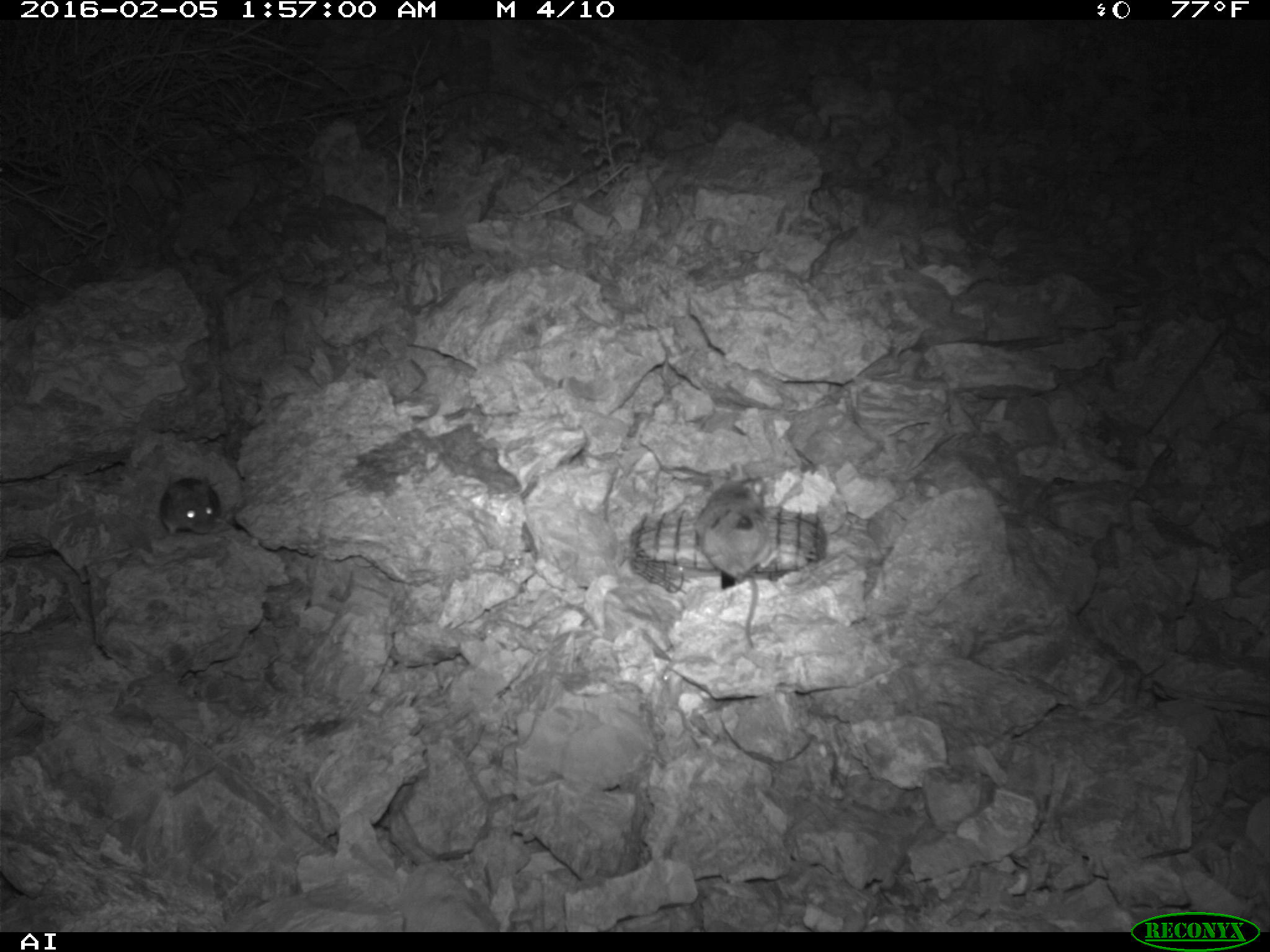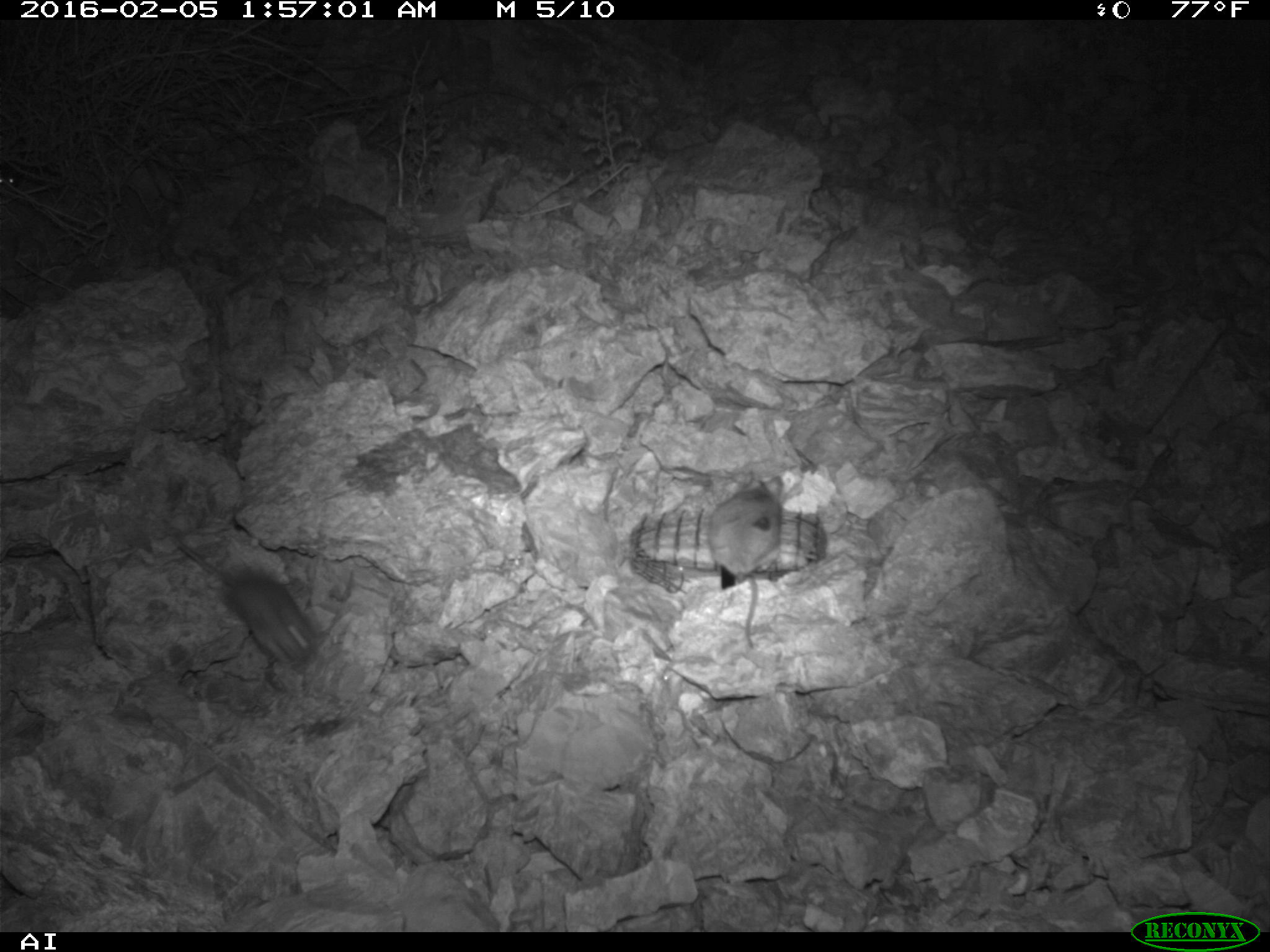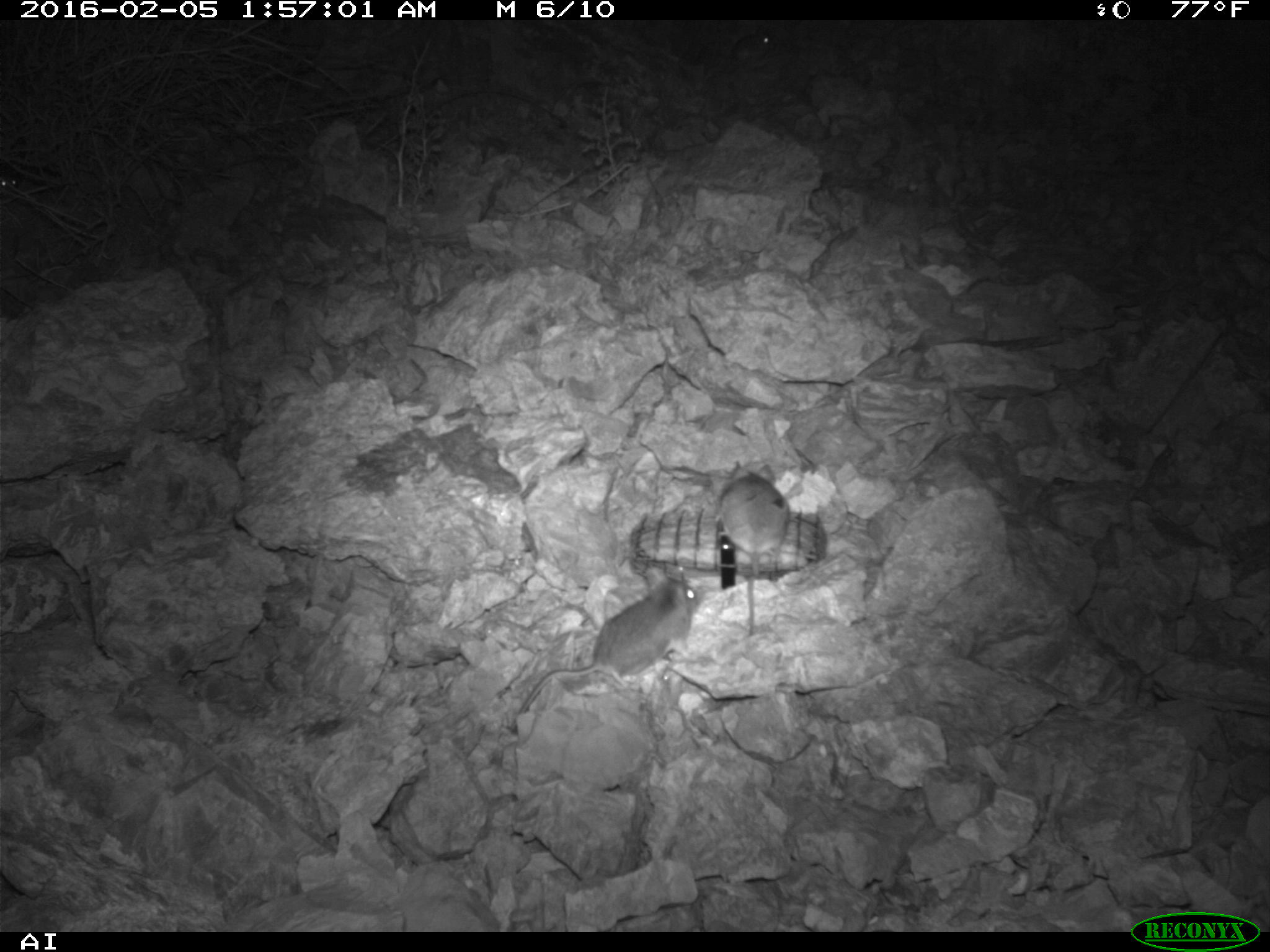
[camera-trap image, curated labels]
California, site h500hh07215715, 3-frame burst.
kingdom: Animalia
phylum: Chordata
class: Mammalia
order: Rodentia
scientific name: Rodentia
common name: rodent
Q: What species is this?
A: Rodent (Rodentia).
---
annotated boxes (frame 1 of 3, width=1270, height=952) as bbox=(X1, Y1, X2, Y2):
rodent: bbox=(698, 462, 773, 653); bbox=(162, 474, 220, 539)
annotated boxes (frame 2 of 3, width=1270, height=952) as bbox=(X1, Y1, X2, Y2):
rodent: bbox=(175, 540, 323, 676); bbox=(706, 473, 784, 656); bbox=(0, 169, 18, 188)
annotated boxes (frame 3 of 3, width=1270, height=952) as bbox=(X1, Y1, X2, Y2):
rodent: bbox=(507, 566, 698, 731); bbox=(720, 462, 789, 637); bbox=(729, 25, 773, 66); bbox=(0, 170, 19, 188)